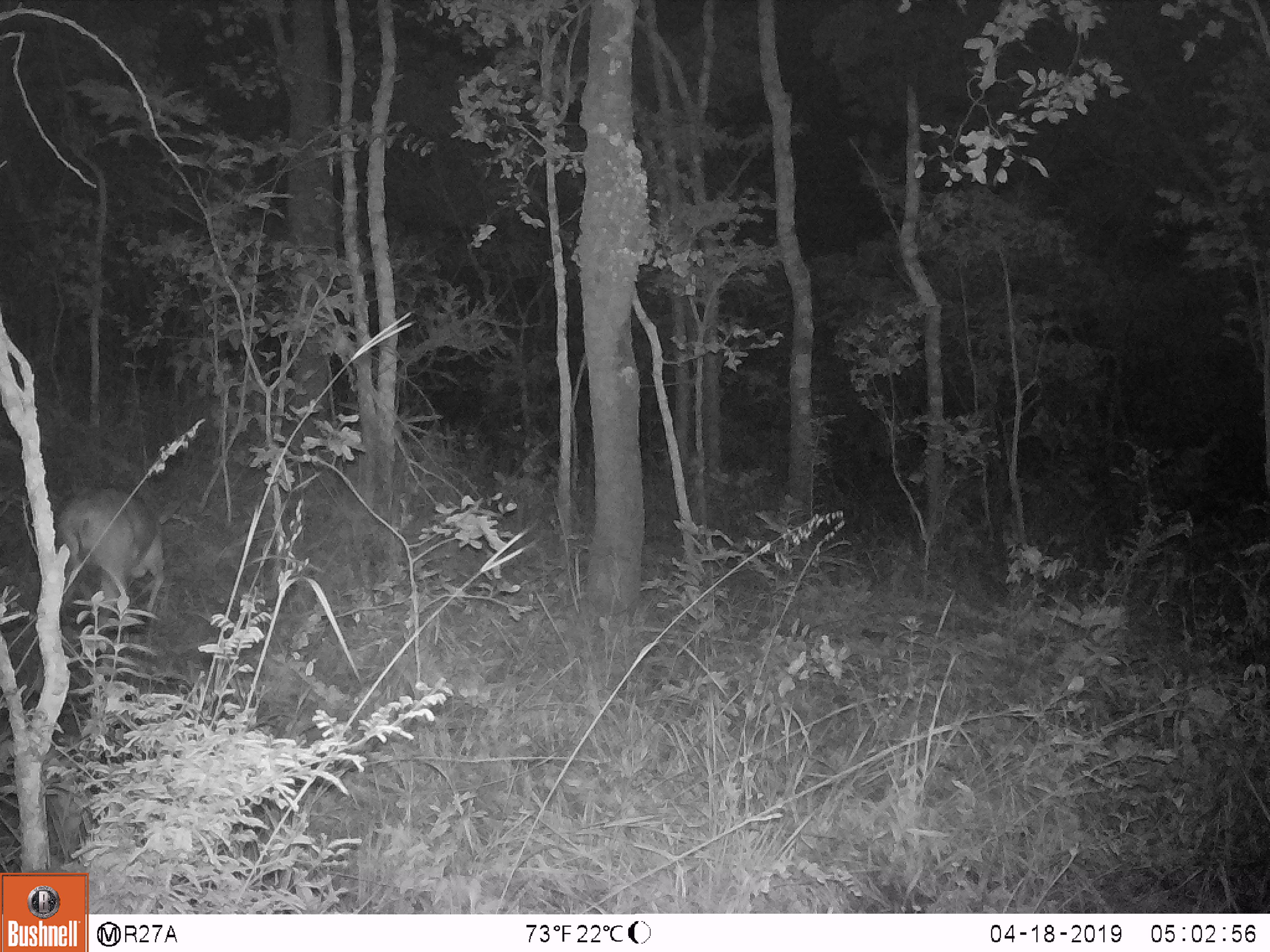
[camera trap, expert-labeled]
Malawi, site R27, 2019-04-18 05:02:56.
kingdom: Animalia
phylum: Chordata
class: Mammalia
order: Artiodactyla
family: Bovidae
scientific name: Antilopinae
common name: small antelope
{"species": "small antelope (Antilopinae)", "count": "1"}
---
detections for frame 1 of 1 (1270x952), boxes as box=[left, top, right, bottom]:
small antelope: box=[35, 478, 184, 653]